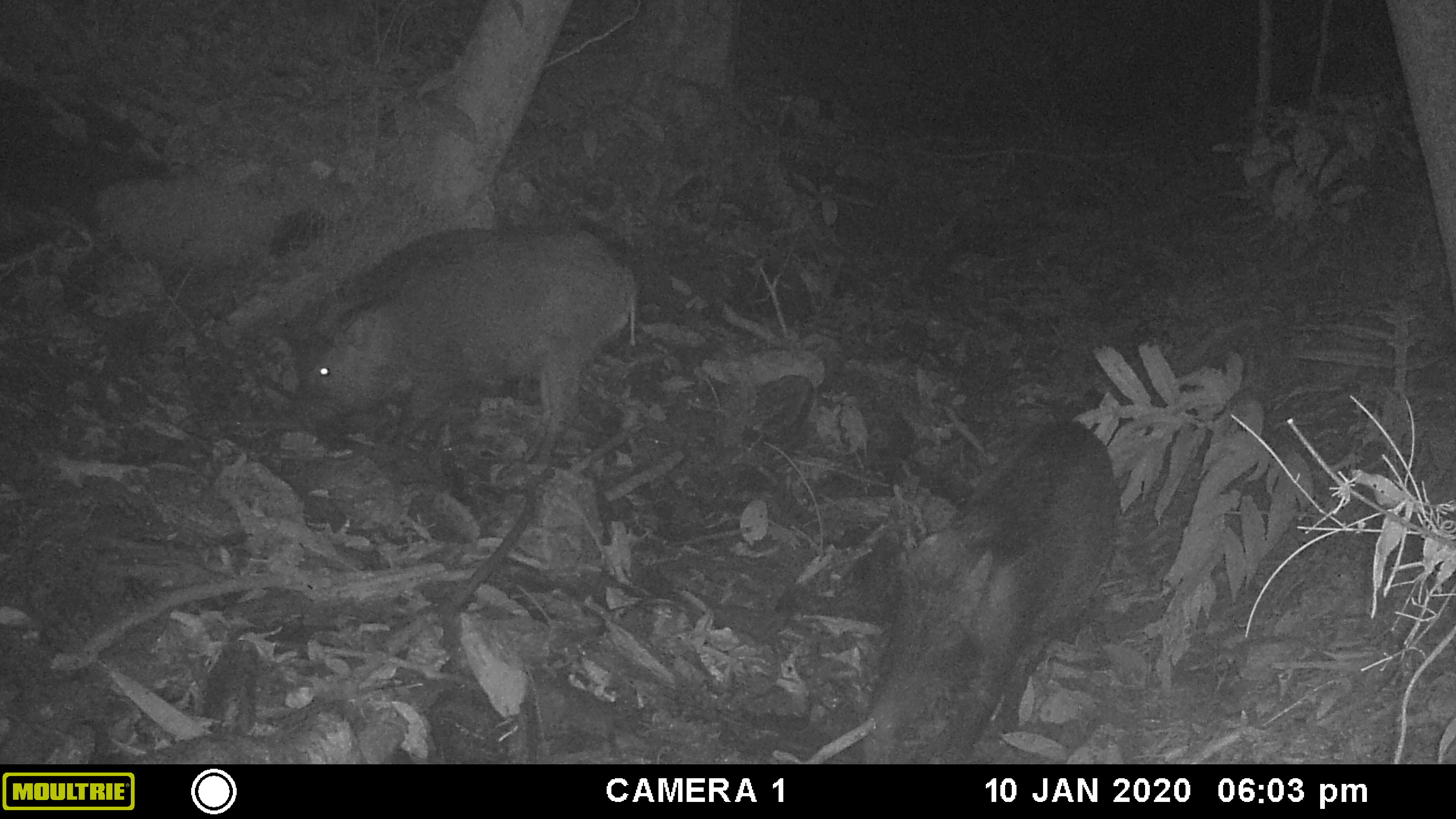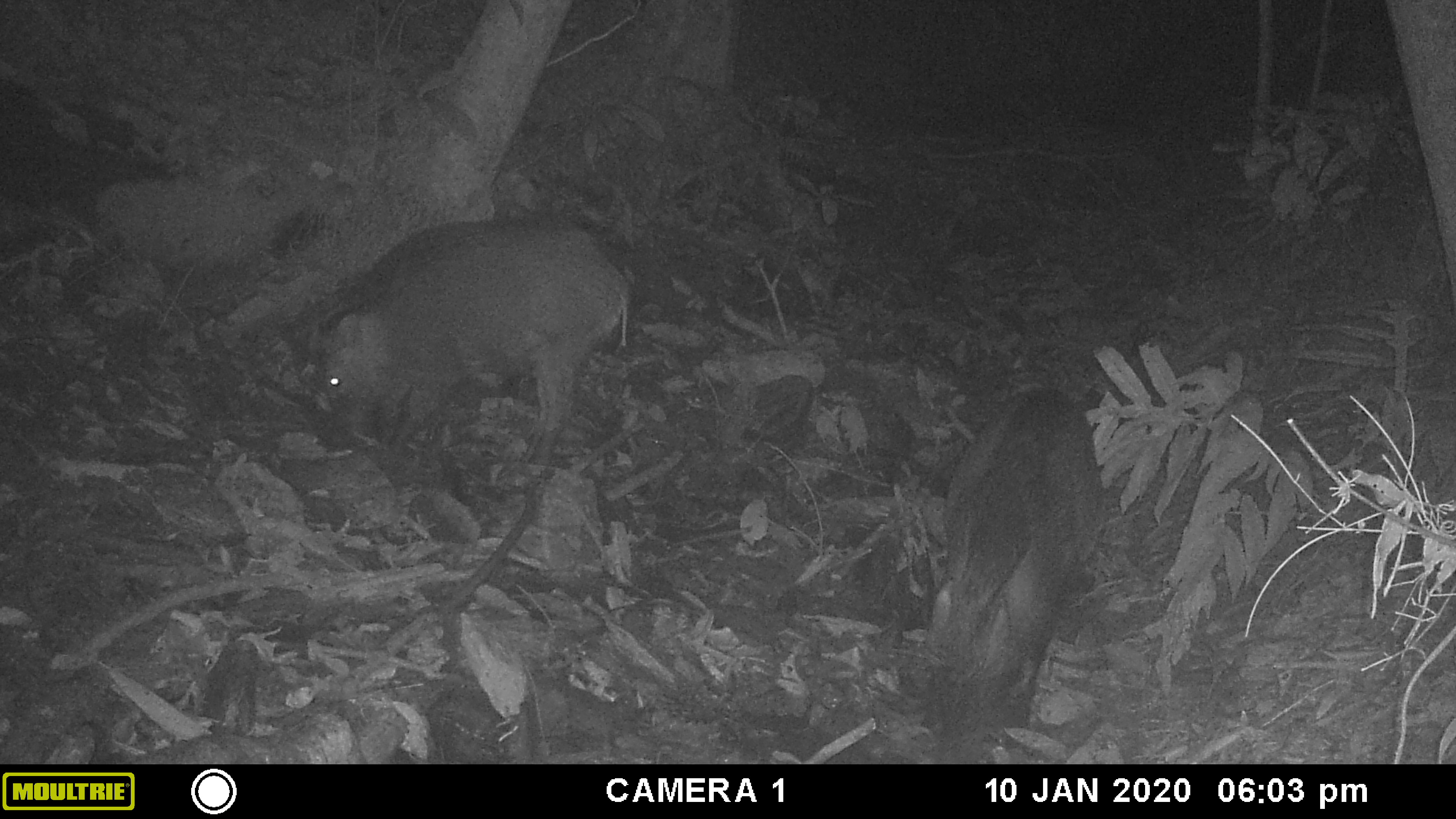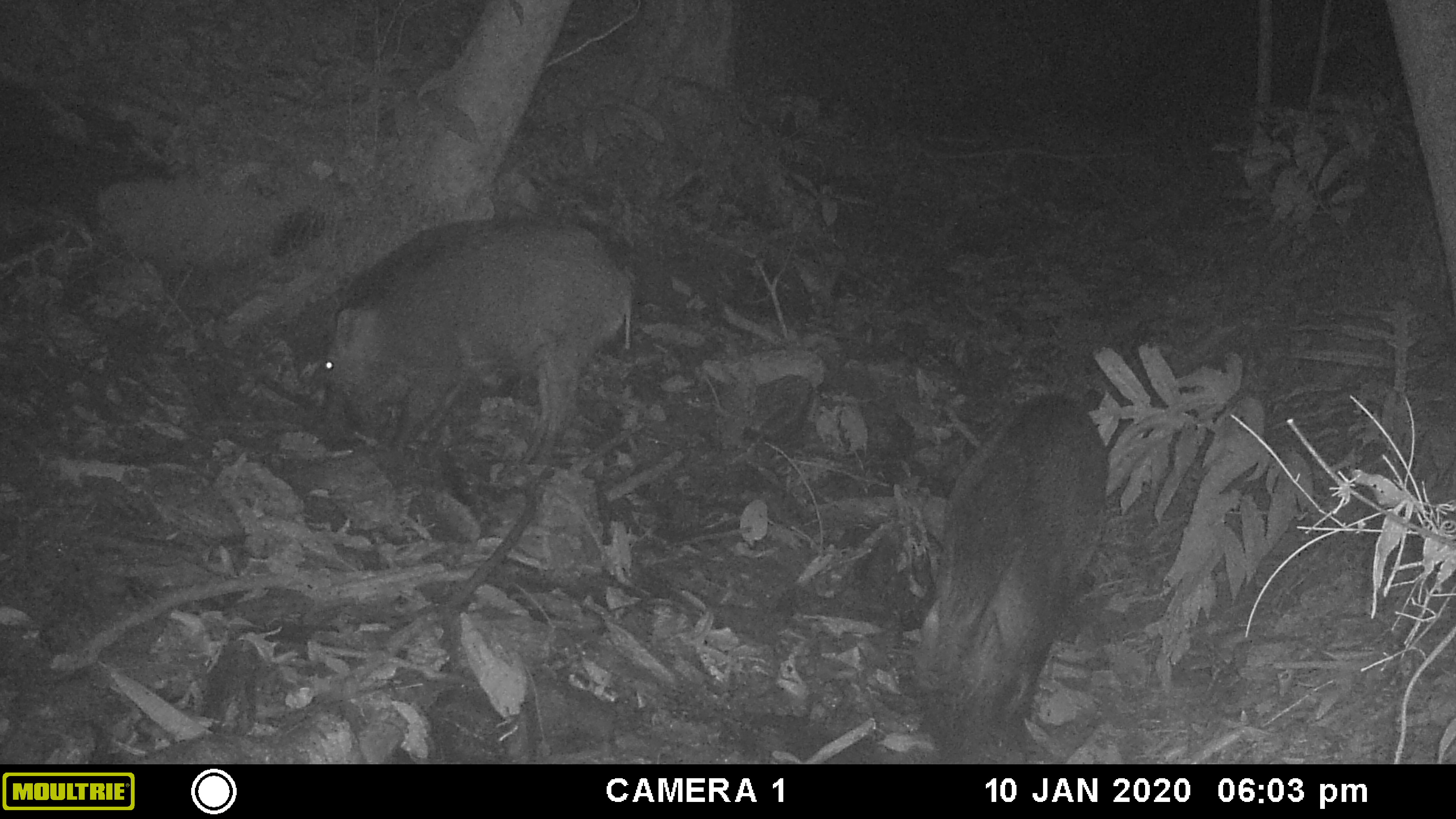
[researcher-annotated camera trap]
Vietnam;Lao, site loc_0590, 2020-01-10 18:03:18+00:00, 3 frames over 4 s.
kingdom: Animalia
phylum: Chordata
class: Mammalia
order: Artiodactyla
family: Suidae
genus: Sus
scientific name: Sus scrofa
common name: eurasian wild pig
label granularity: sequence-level